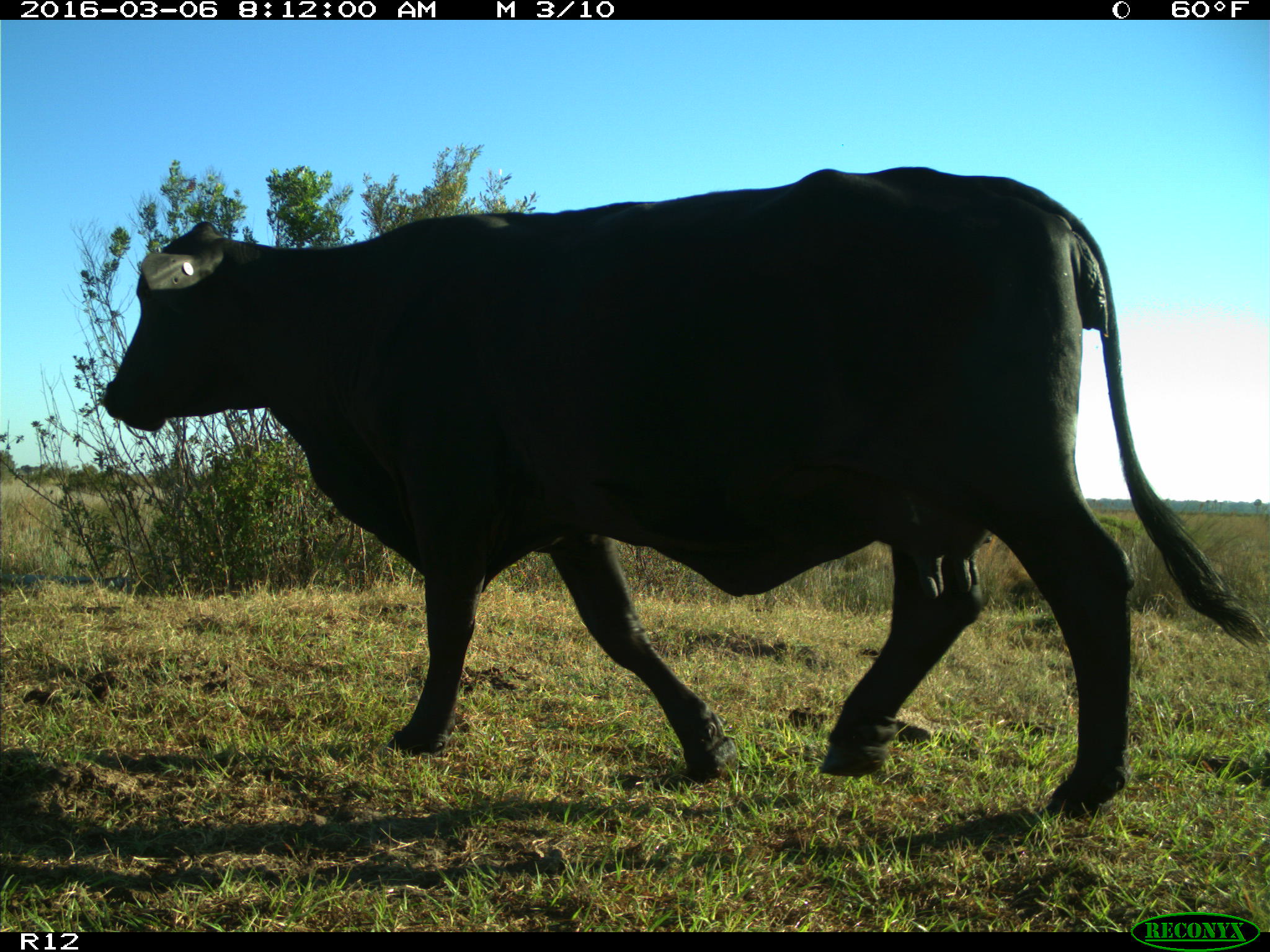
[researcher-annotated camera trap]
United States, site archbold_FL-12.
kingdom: Animalia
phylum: Chordata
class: Mammalia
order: Artiodactyla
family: Bovidae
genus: Bos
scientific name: Bos taurus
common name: domestic cow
Bos taurus (domestic cow).